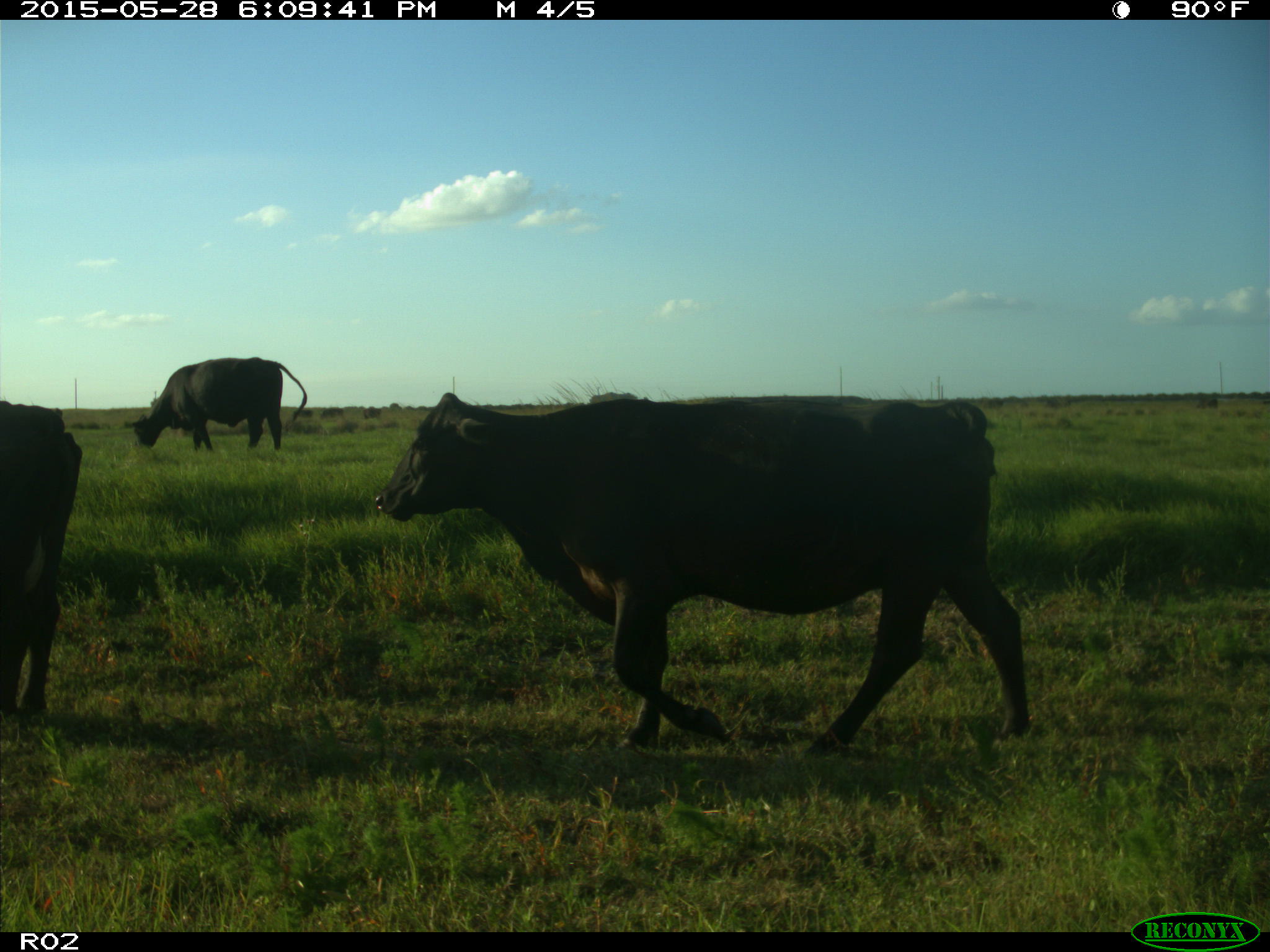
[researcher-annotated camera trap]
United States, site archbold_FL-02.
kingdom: Animalia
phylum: Chordata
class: Mammalia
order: Artiodactyla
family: Bovidae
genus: Bos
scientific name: Bos taurus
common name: domestic cow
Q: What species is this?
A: Bos taurus (domestic cow).